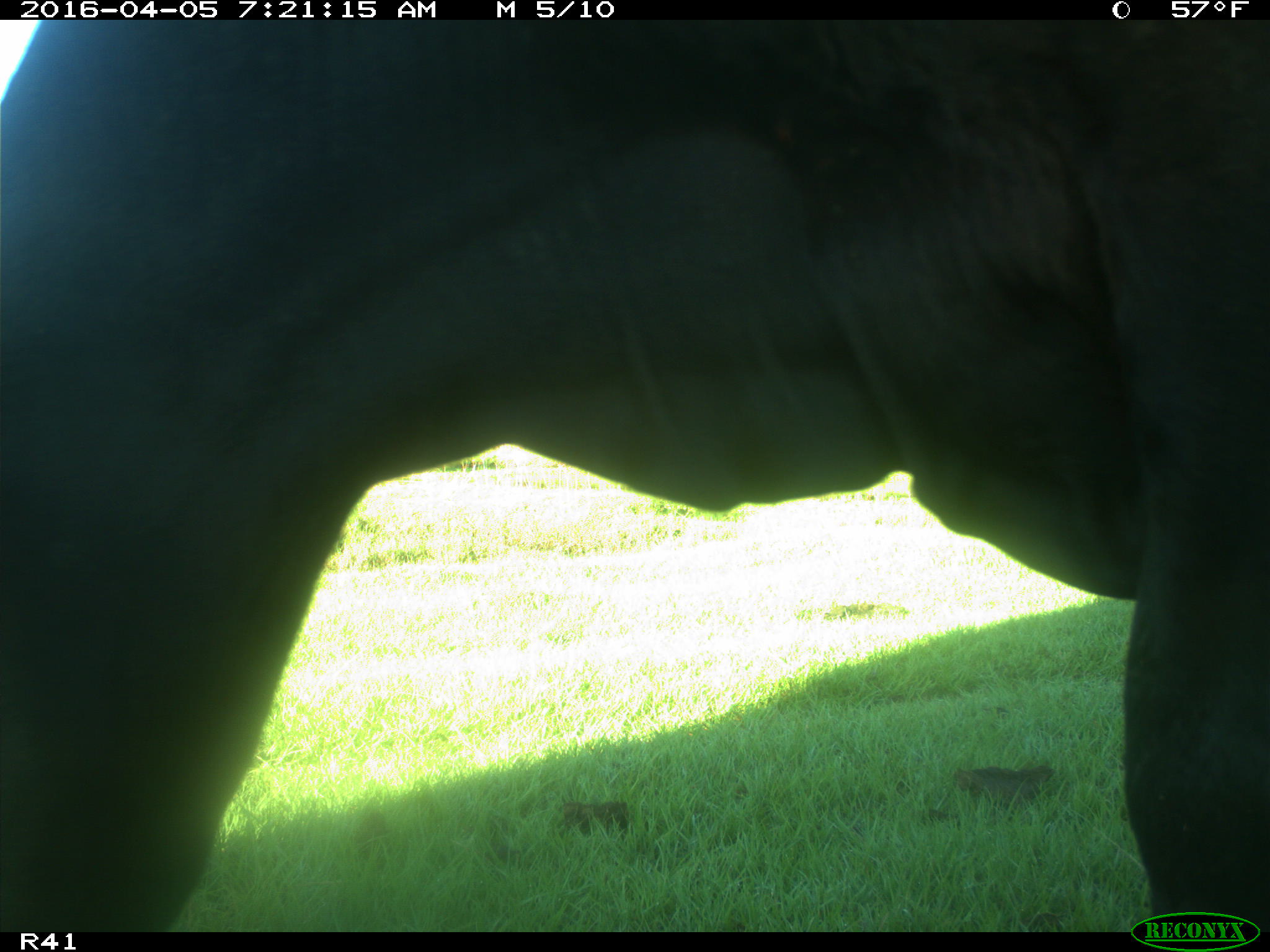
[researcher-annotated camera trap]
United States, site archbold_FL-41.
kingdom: Animalia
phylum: Chordata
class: Mammalia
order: Artiodactyla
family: Bovidae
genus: Bos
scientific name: Bos taurus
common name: domestic cow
Bos taurus (domestic cow).